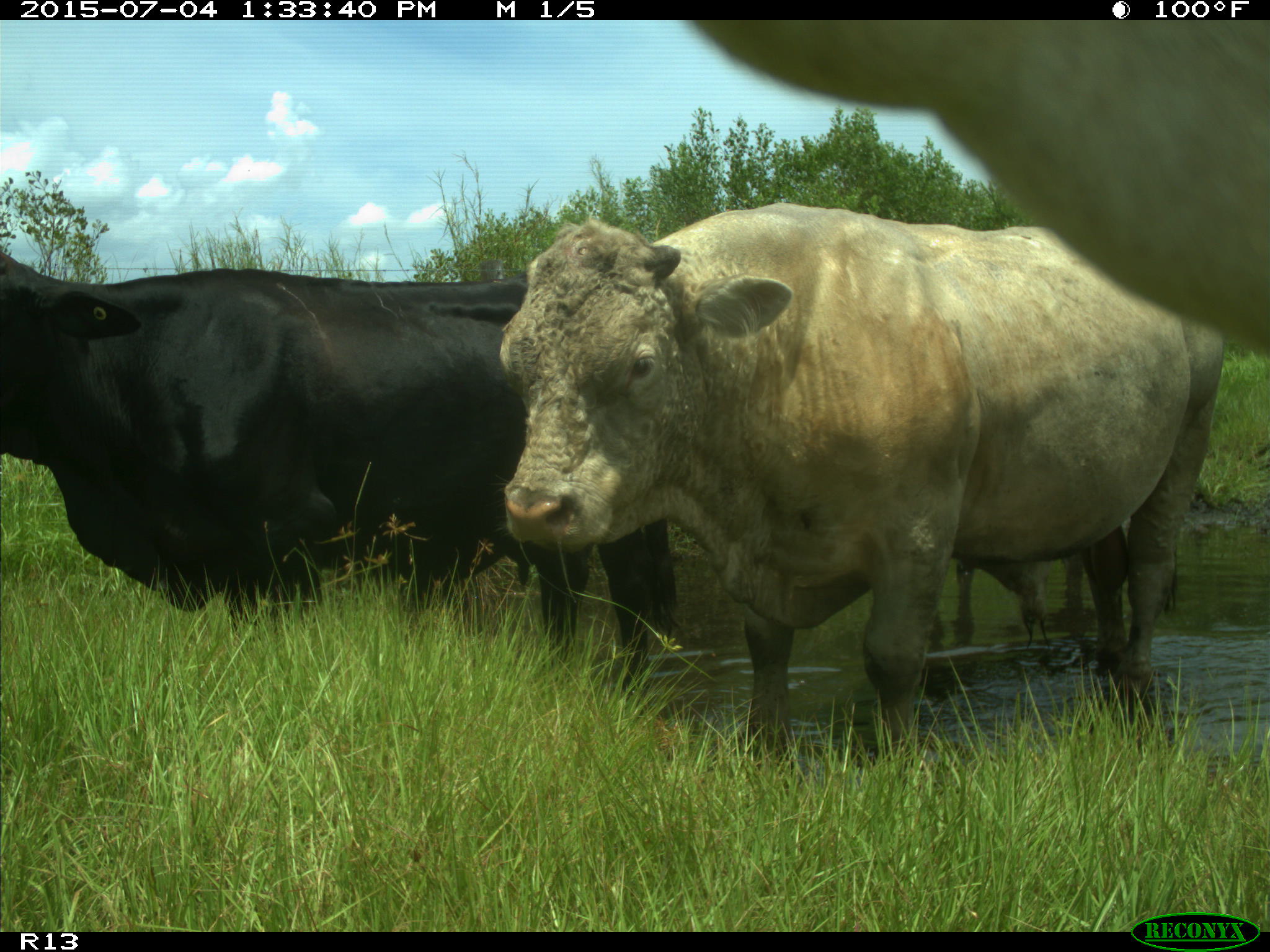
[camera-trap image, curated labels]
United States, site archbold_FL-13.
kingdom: Animalia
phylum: Chordata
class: Mammalia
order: Artiodactyla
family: Bovidae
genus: Bos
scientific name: Bos taurus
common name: domestic cow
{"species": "Bos taurus (domestic cow)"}